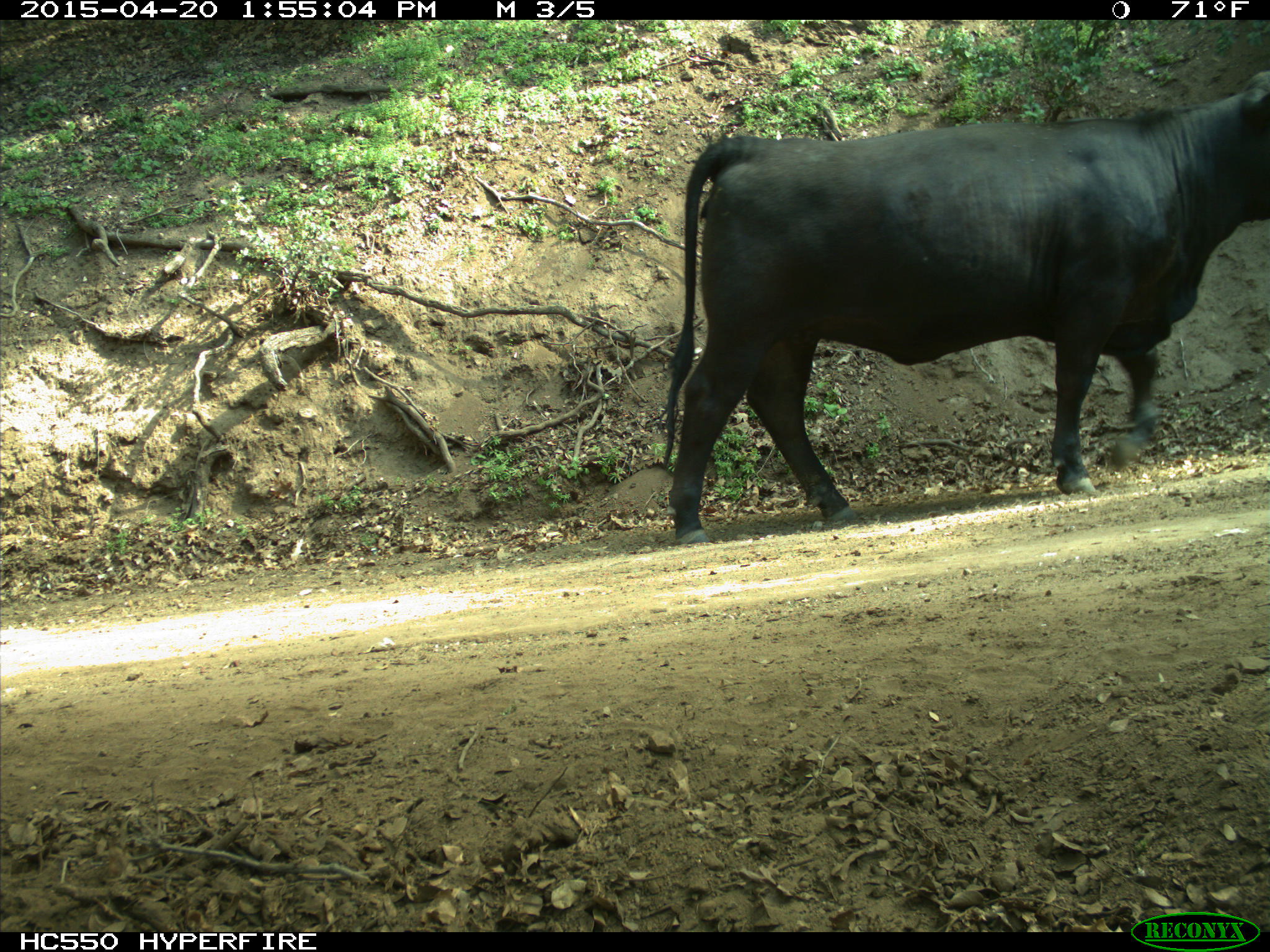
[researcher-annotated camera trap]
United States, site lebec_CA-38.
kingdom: Animalia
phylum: Chordata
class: Mammalia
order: Artiodactyla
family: Bovidae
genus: Bos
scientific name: Bos taurus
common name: domestic cow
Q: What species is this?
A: Bos taurus (domestic cow).